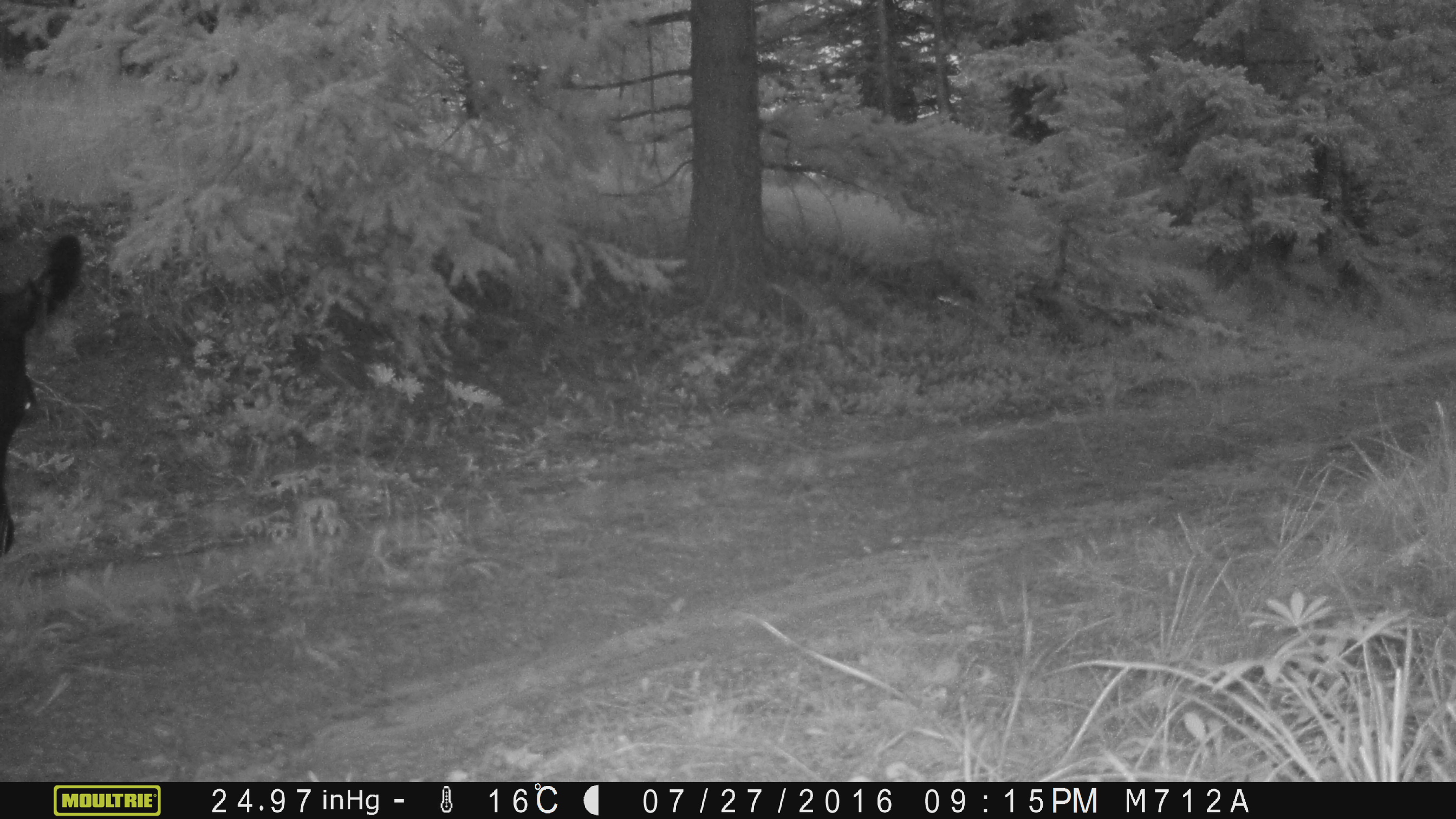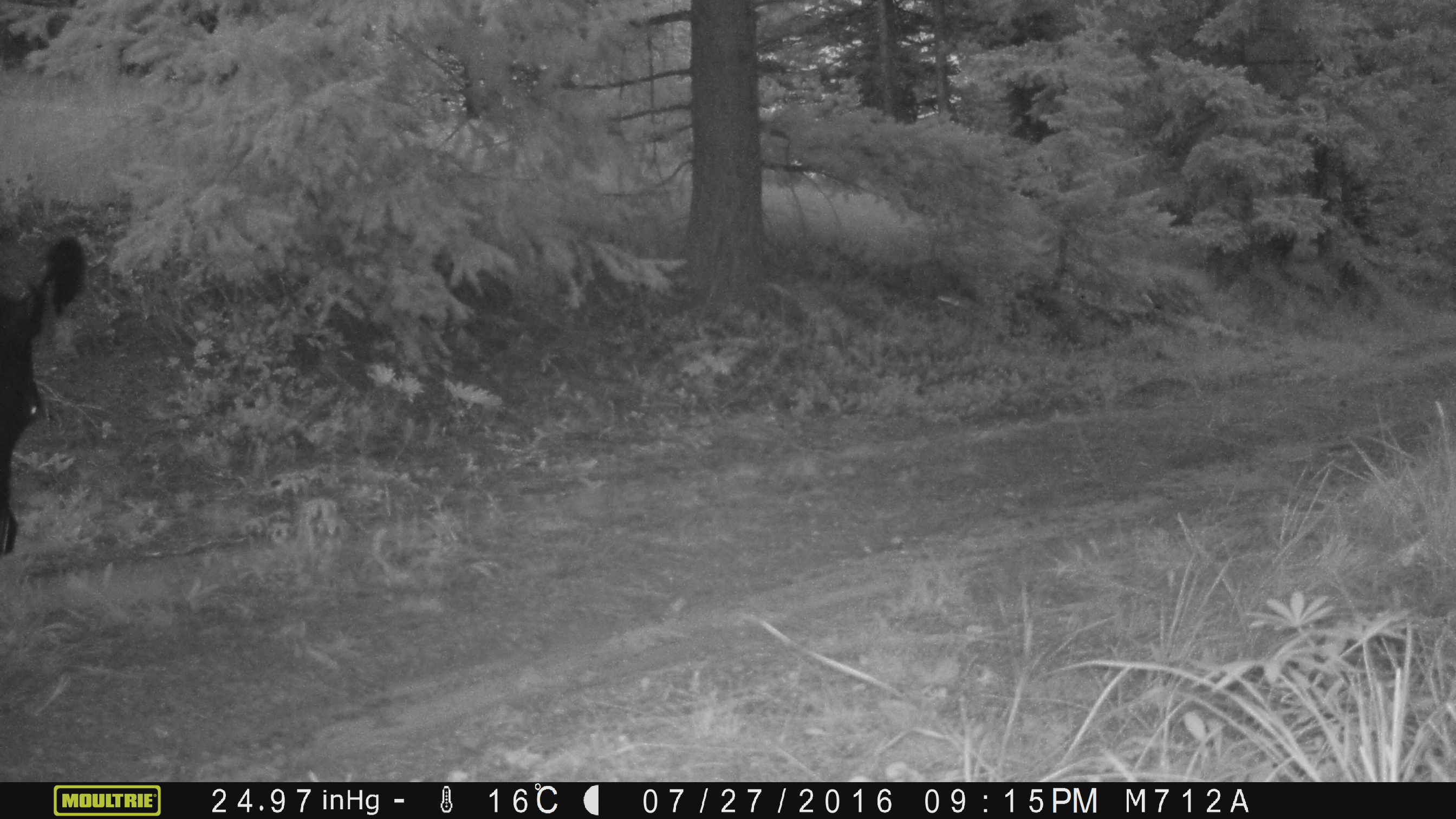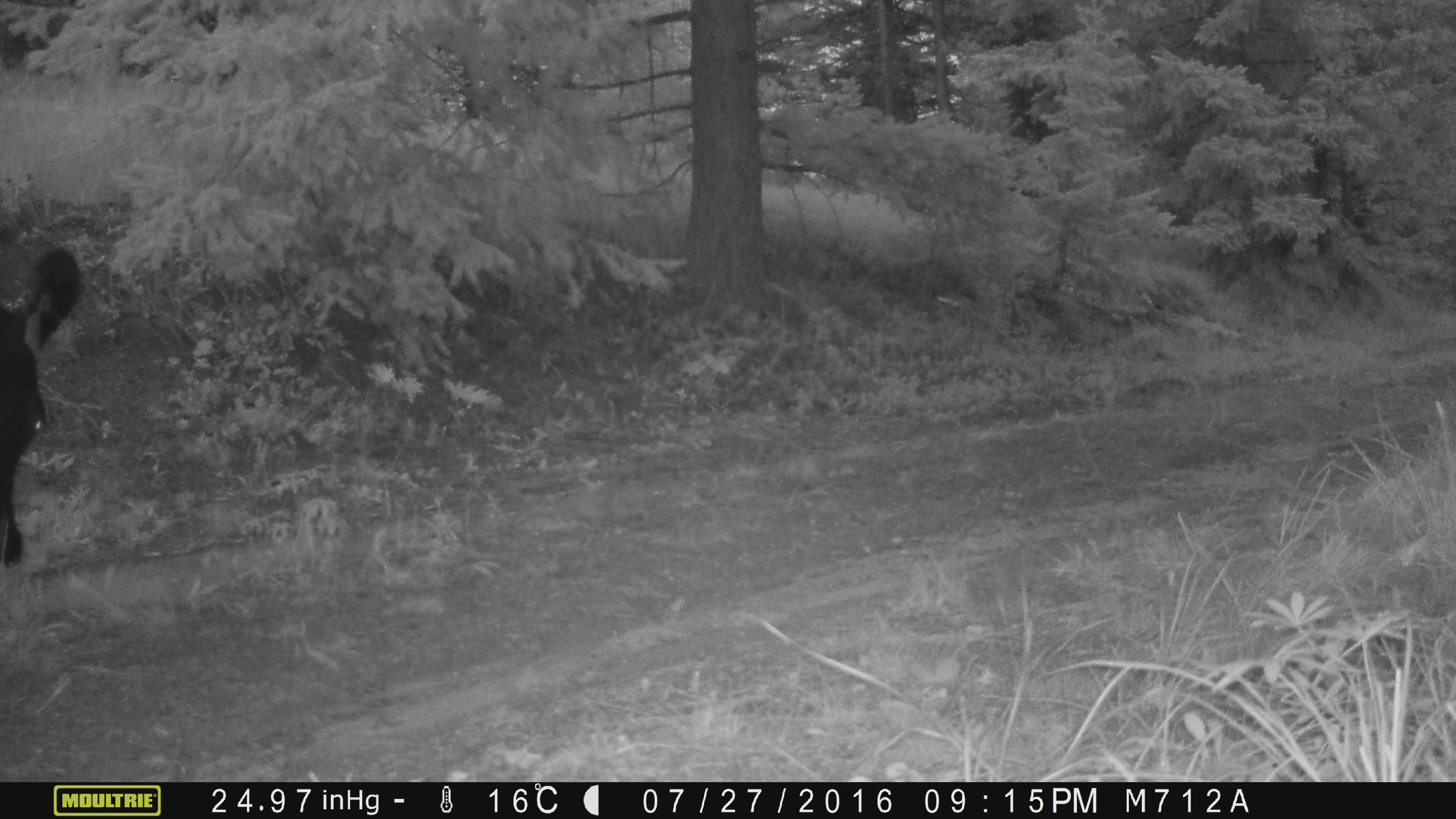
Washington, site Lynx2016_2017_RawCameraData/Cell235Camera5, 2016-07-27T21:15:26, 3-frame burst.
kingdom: Animalia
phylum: Chordata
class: Mammalia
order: Artiodactyla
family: Bovidae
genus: Bos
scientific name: Bos taurus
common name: domestic cattle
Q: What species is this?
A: Domestic cattle (Bos taurus).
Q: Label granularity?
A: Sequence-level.